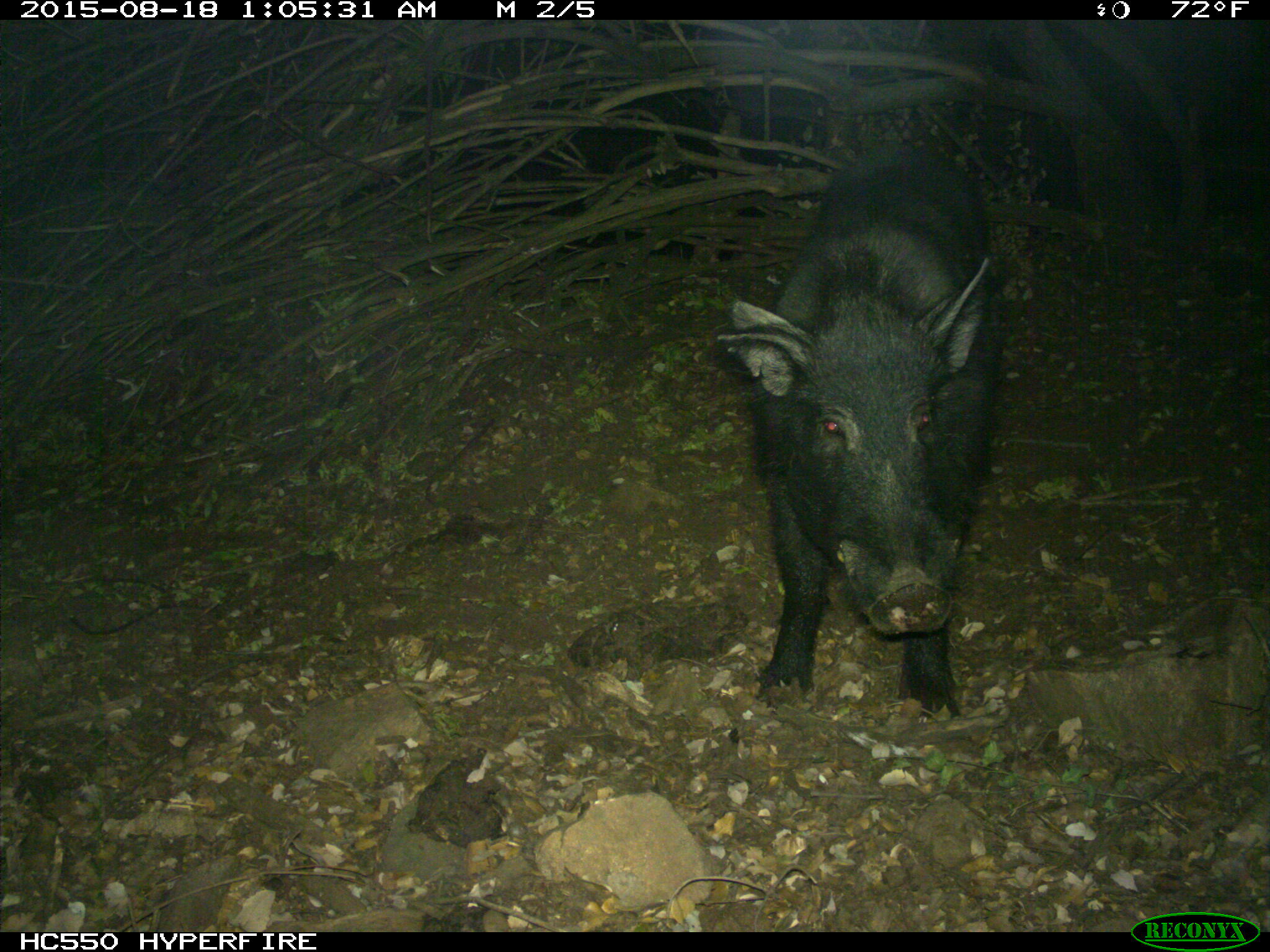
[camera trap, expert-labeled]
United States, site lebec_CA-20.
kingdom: Animalia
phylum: Chordata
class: Mammalia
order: Artiodactyla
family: Suidae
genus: Sus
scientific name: Sus scrofa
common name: wild boar